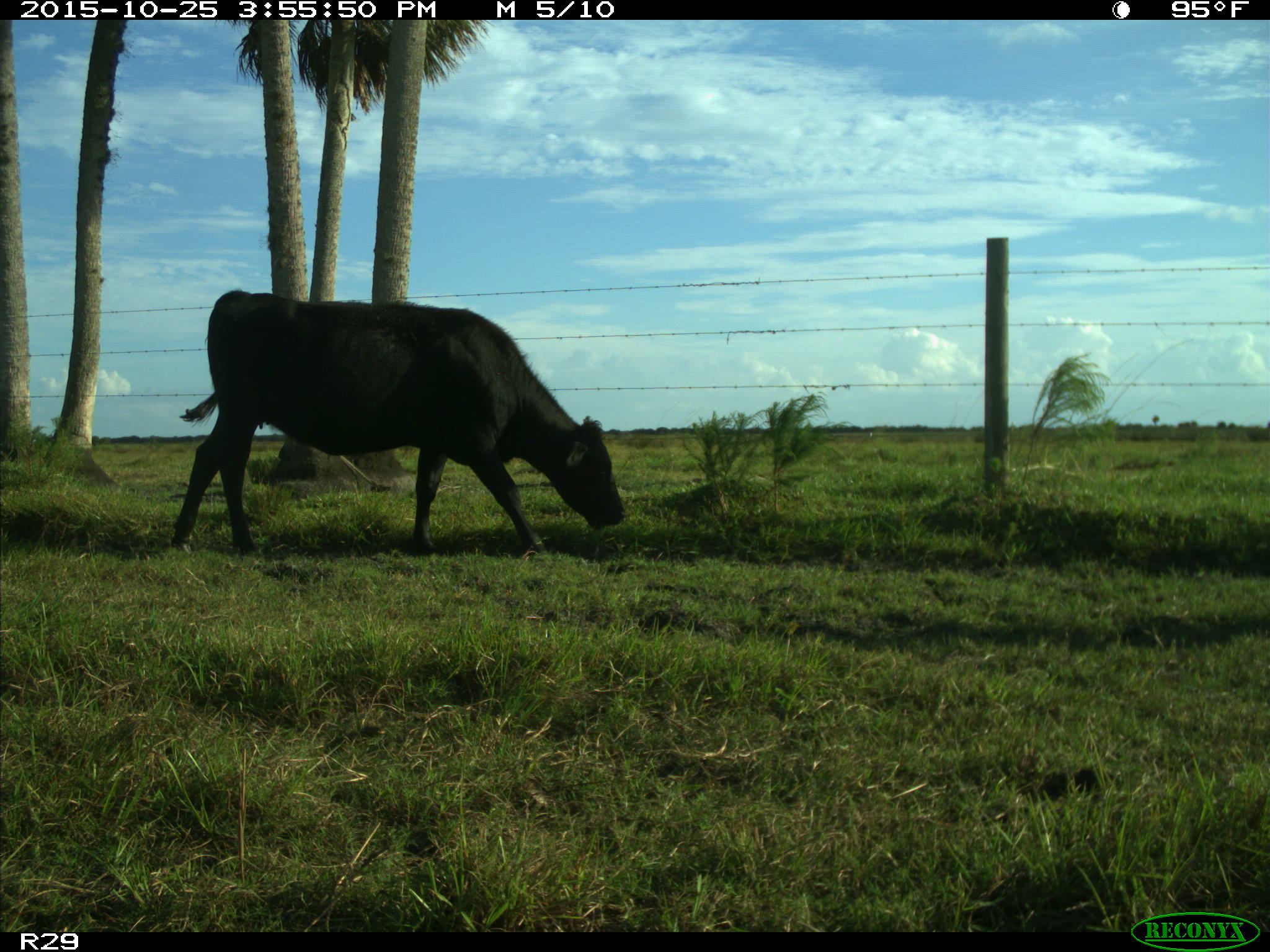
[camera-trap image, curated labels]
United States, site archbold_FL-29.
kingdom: Animalia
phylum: Chordata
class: Mammalia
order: Artiodactyla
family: Bovidae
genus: Bos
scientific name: Bos taurus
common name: domestic cow